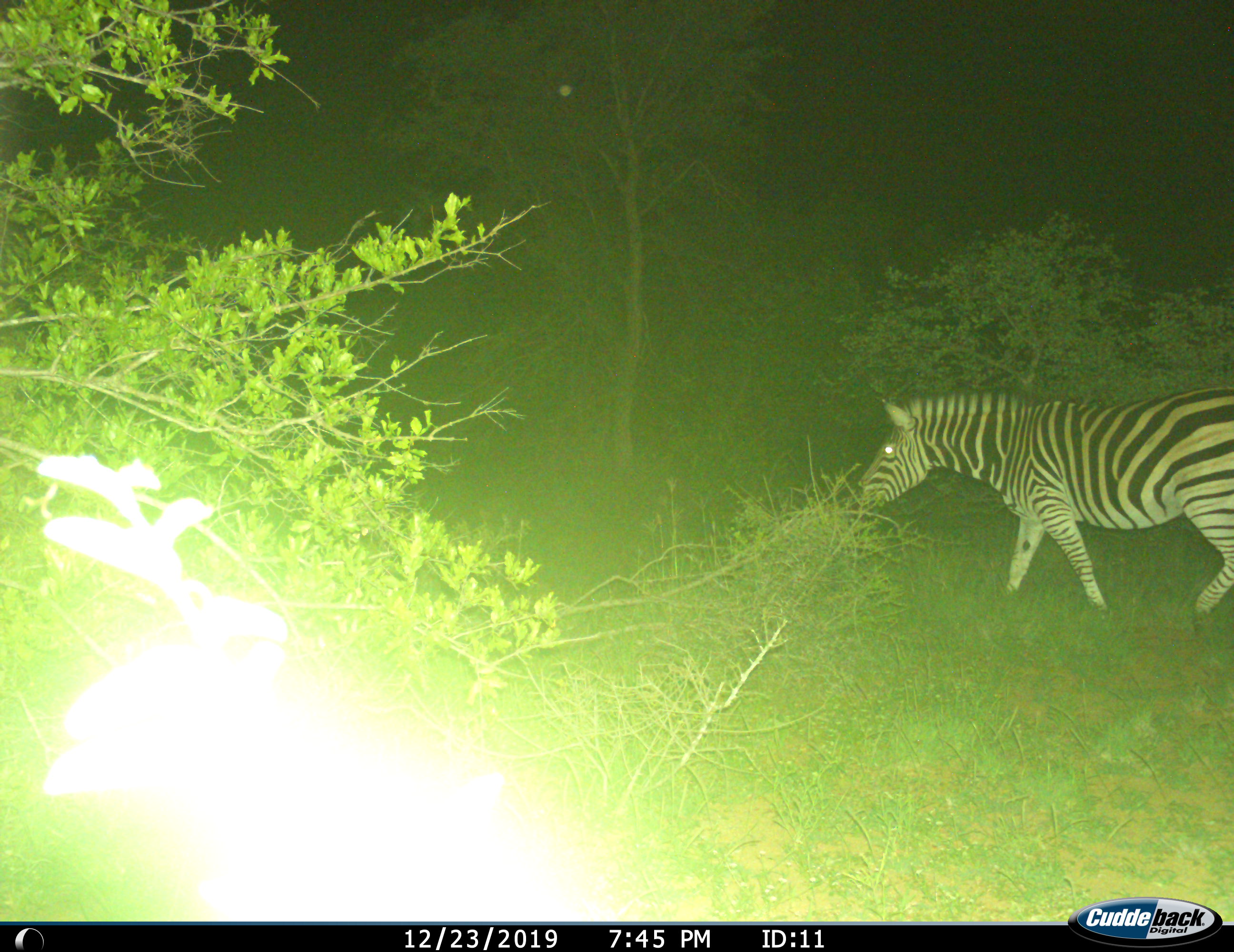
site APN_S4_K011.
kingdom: Animalia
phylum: Chordata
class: Mammalia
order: Perissodactyla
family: Equidae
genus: Equus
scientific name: Equus quagga burchellii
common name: burchell's zebra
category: zebraburchells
Zebraburchells (burchell's zebra) (Equus quagga burchellii), count 1. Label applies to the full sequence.